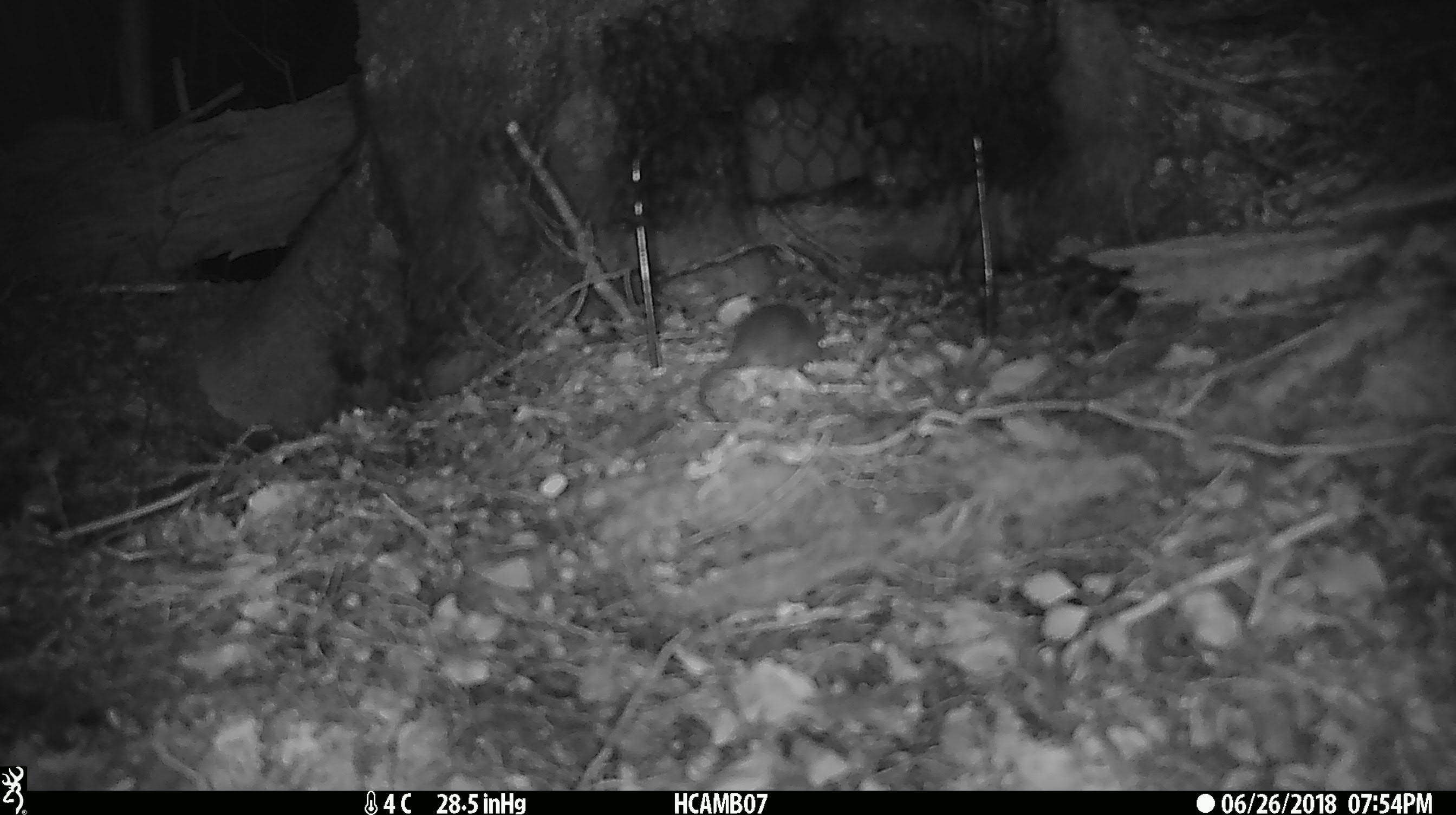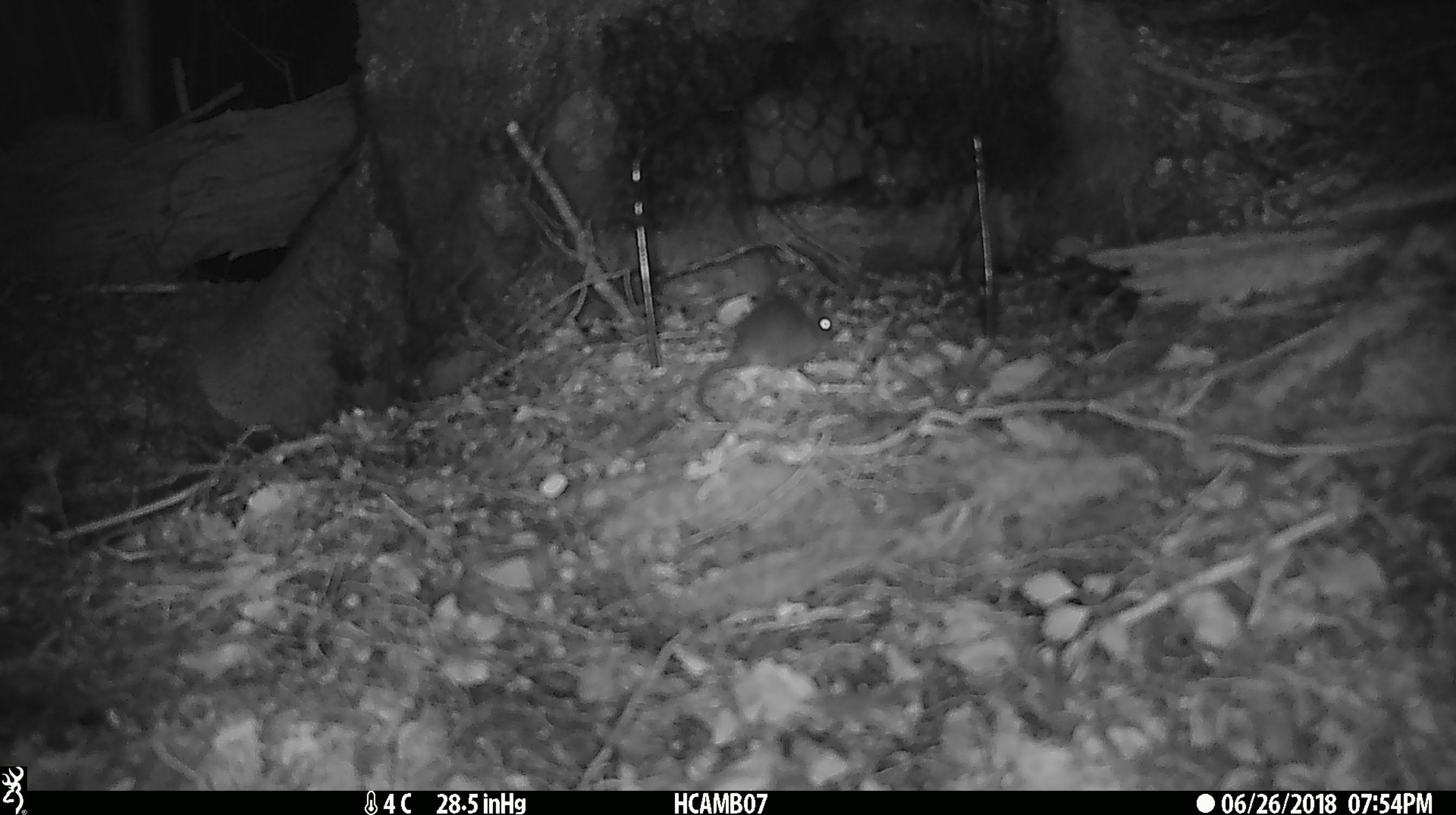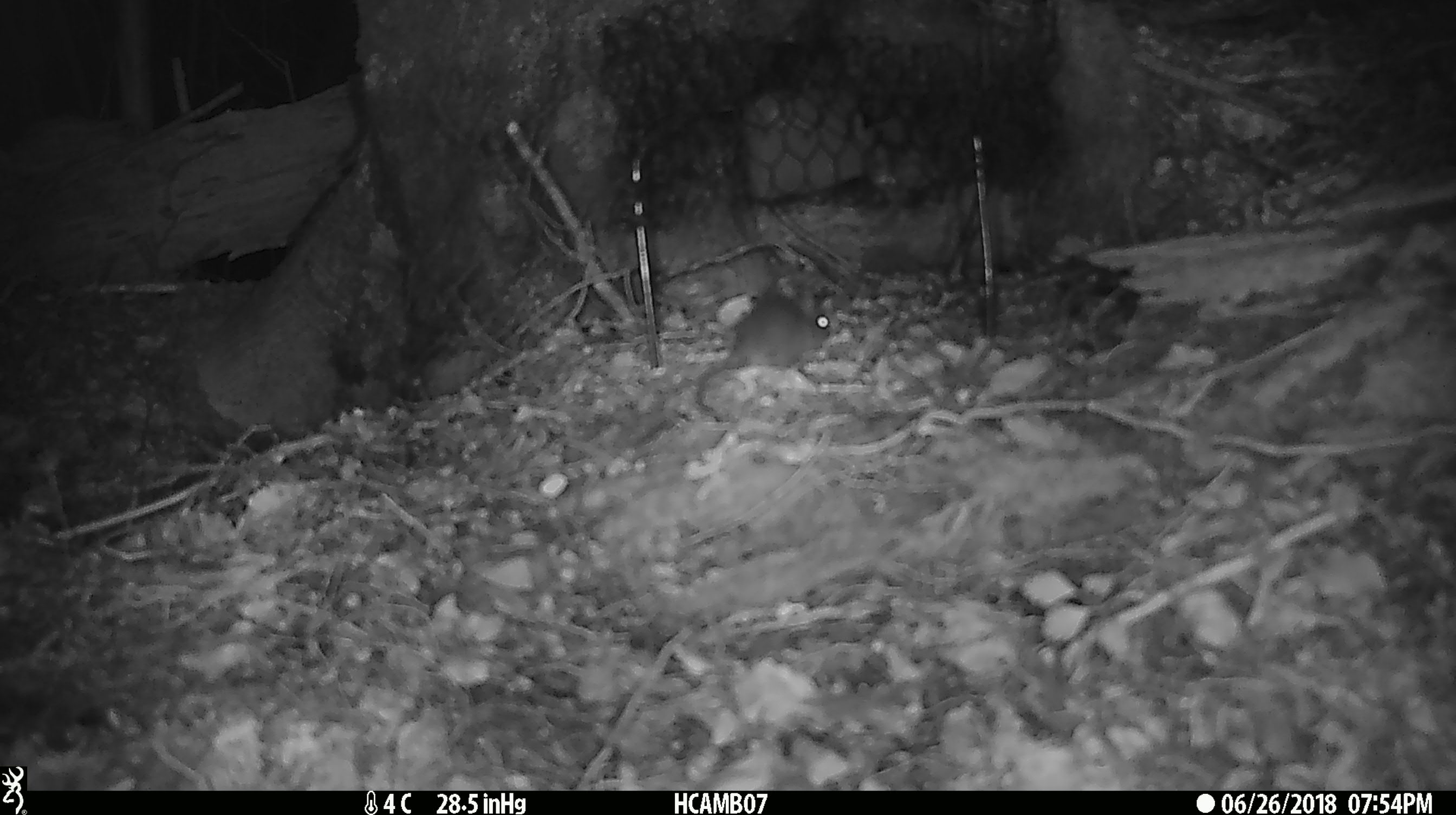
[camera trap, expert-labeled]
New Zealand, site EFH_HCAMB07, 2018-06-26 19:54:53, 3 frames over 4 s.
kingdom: Animalia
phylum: Chordata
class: Mammalia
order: Rodentia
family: Muridae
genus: Mus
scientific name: Mus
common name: mouse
Mouse (Mus).